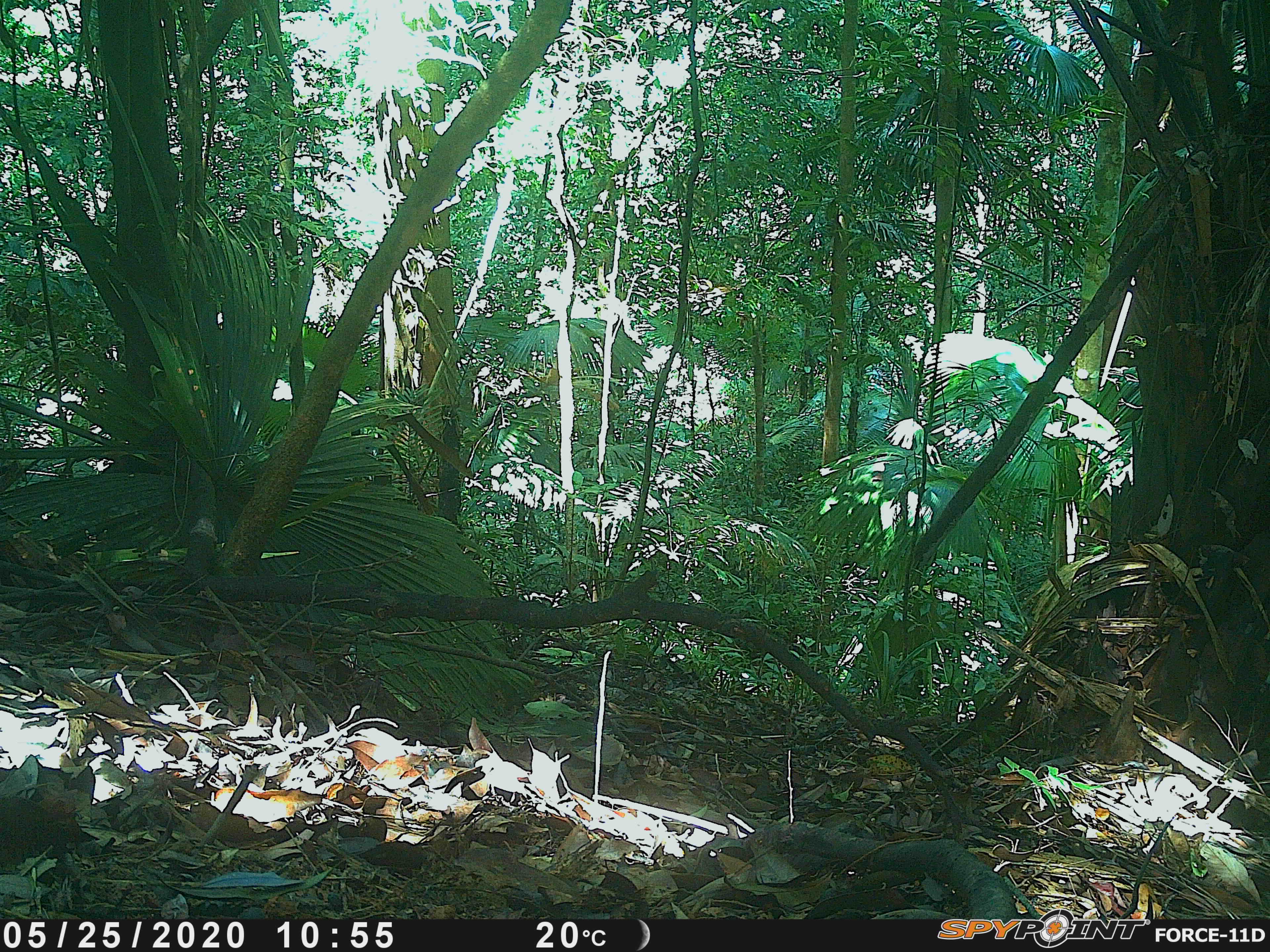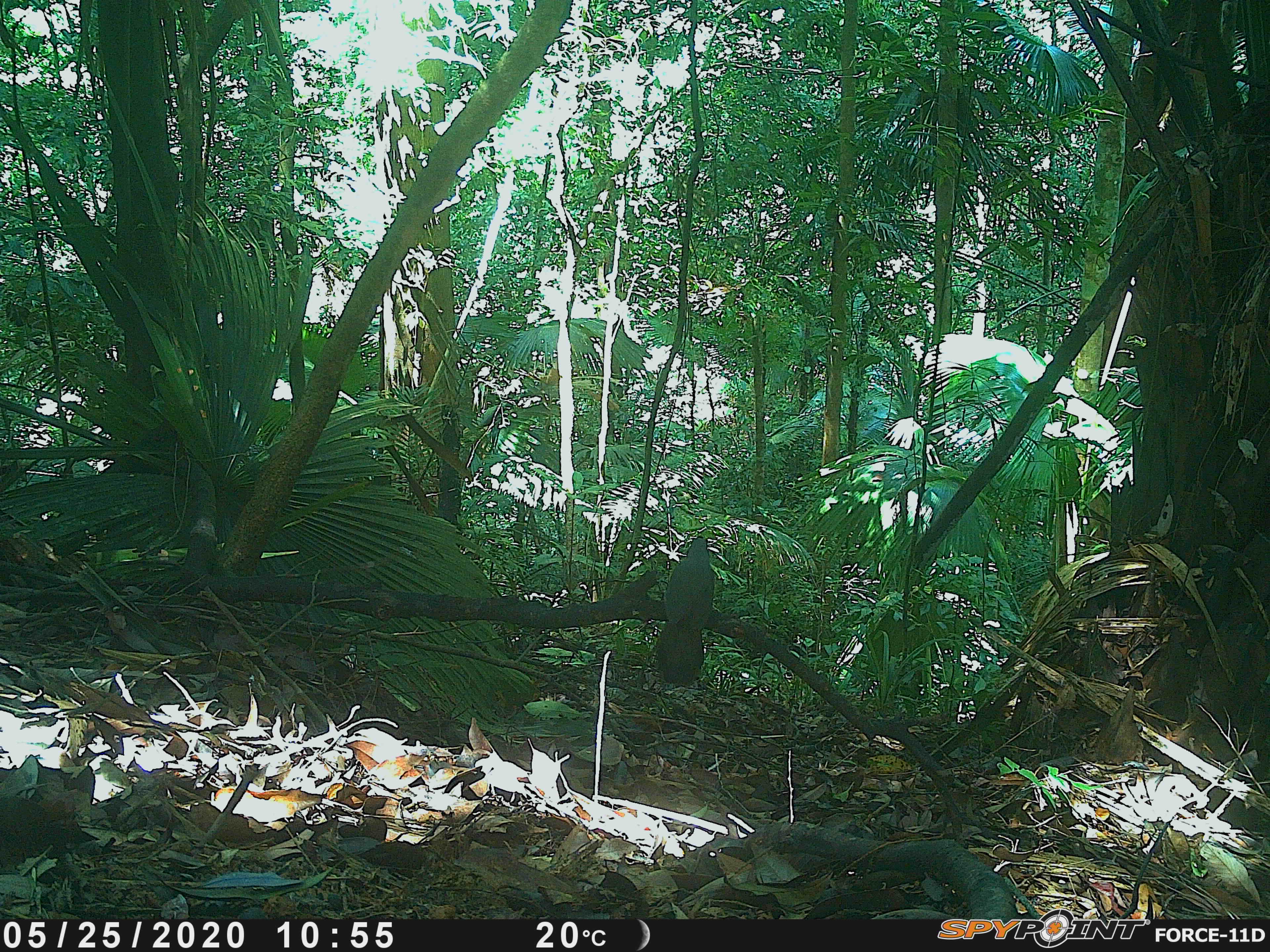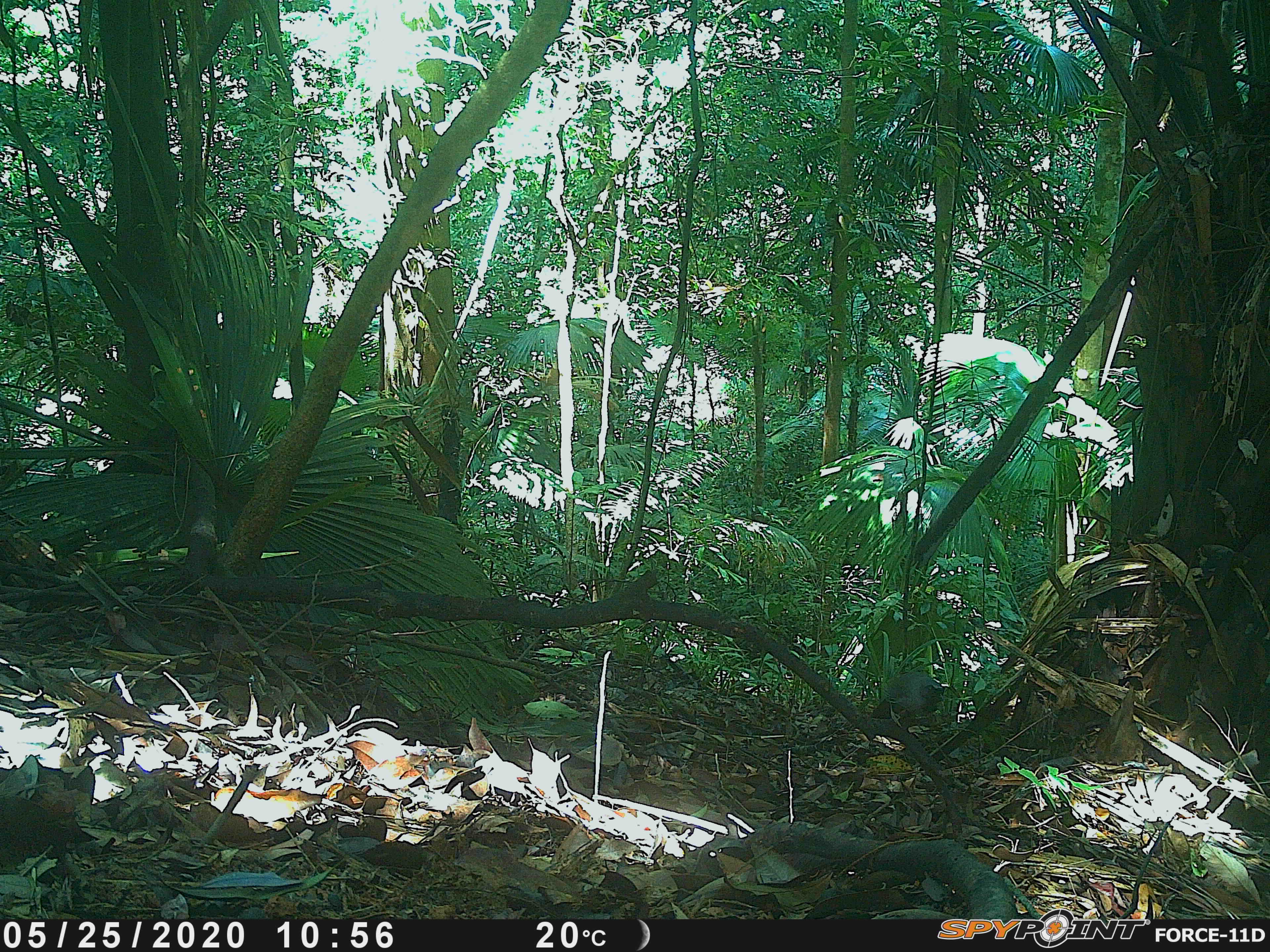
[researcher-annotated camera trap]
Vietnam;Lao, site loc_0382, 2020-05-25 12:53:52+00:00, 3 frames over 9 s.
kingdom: Animalia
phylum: Chordata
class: Aves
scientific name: Aves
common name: bird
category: unidentified bird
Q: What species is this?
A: Unidentified bird (bird) (Aves).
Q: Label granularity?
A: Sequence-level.